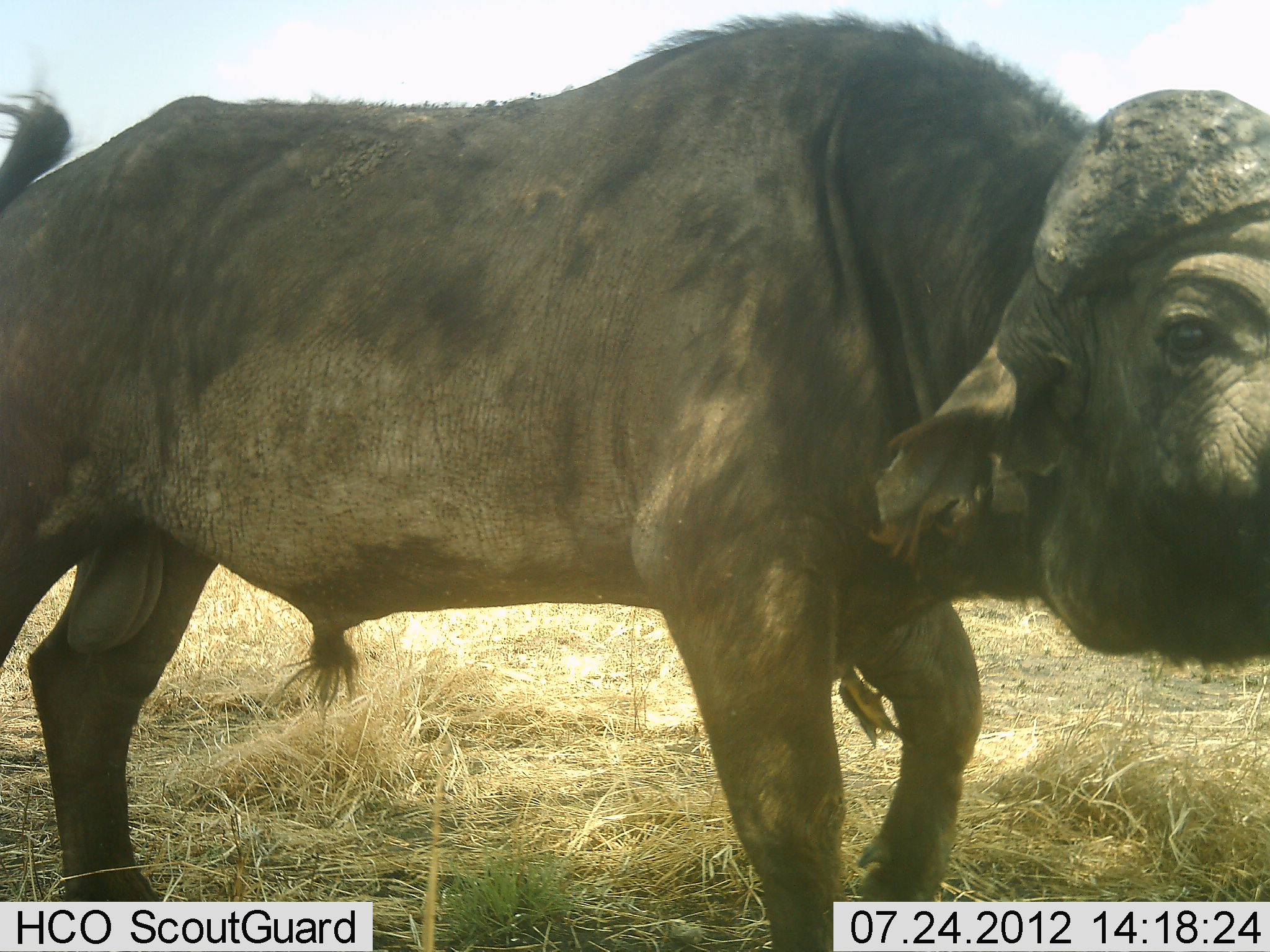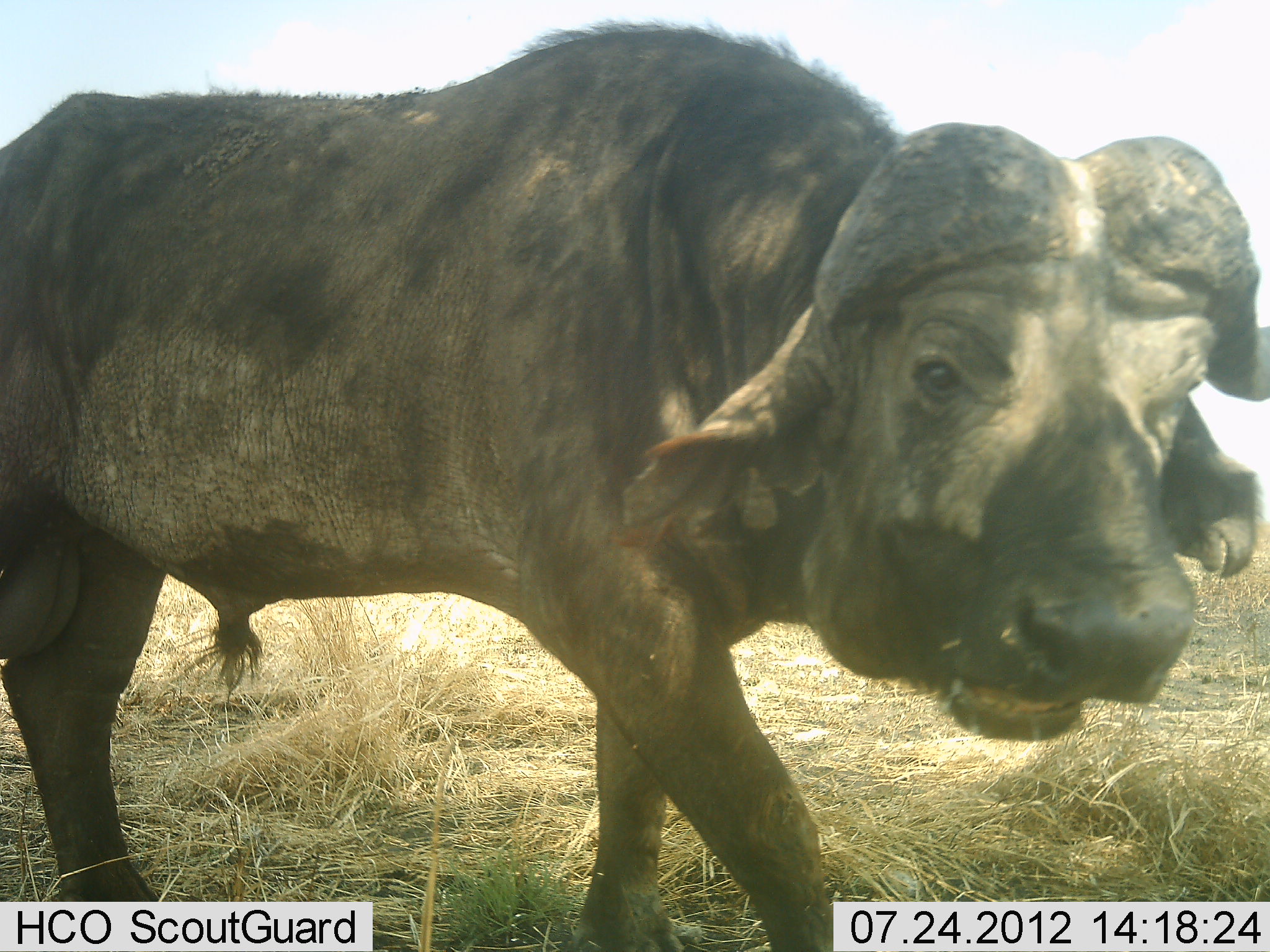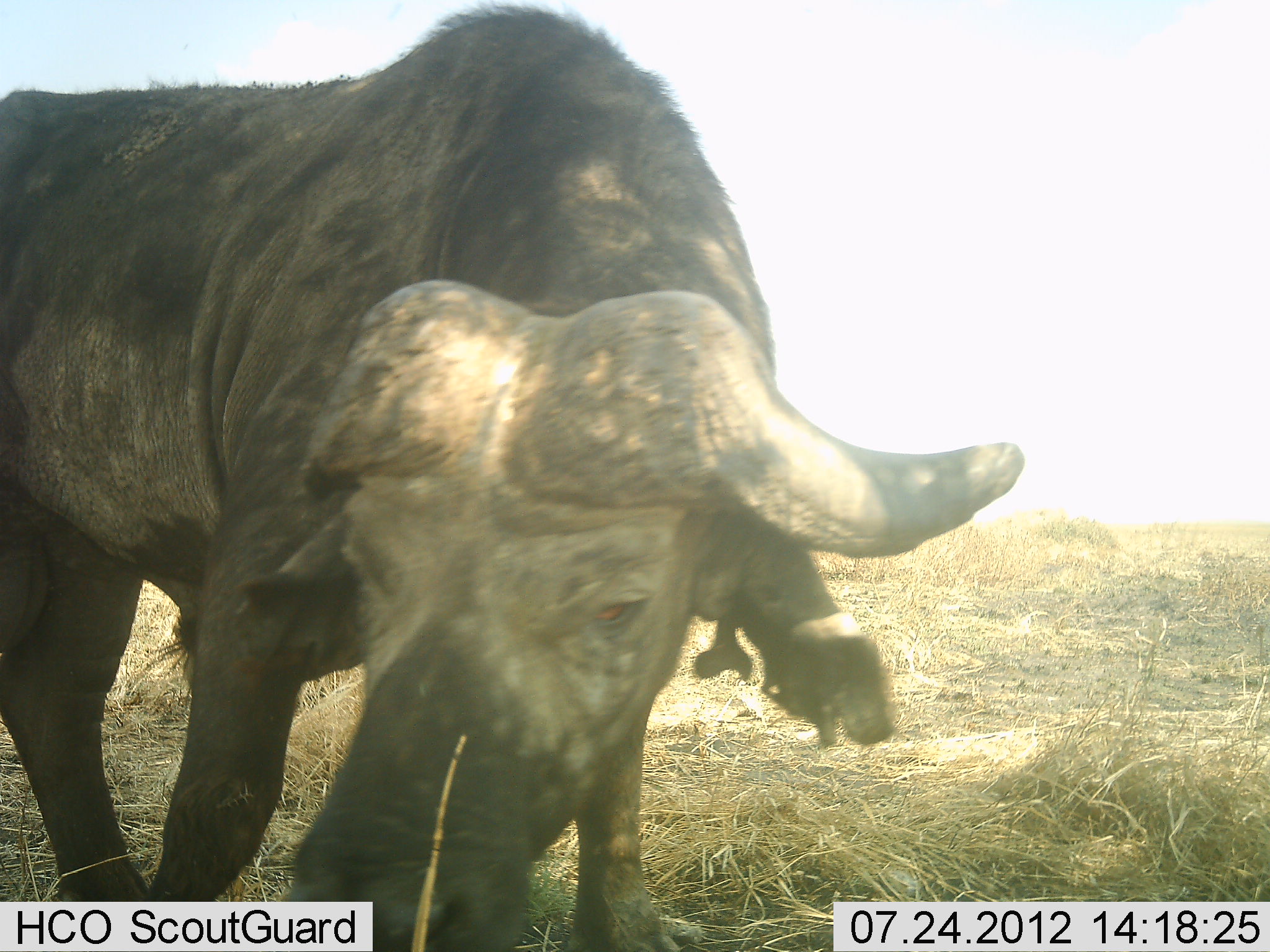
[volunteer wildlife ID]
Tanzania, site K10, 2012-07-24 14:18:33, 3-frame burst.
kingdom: Animalia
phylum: Chordata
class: Mammalia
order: Artiodactyla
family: Bovidae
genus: Syncerus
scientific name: Syncerus caffer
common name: cape buffalo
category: buffalo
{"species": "buffalo (cape buffalo) (Syncerus caffer)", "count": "1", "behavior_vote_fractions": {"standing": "9%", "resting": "0%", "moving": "91%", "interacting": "0%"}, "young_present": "9%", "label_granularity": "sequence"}